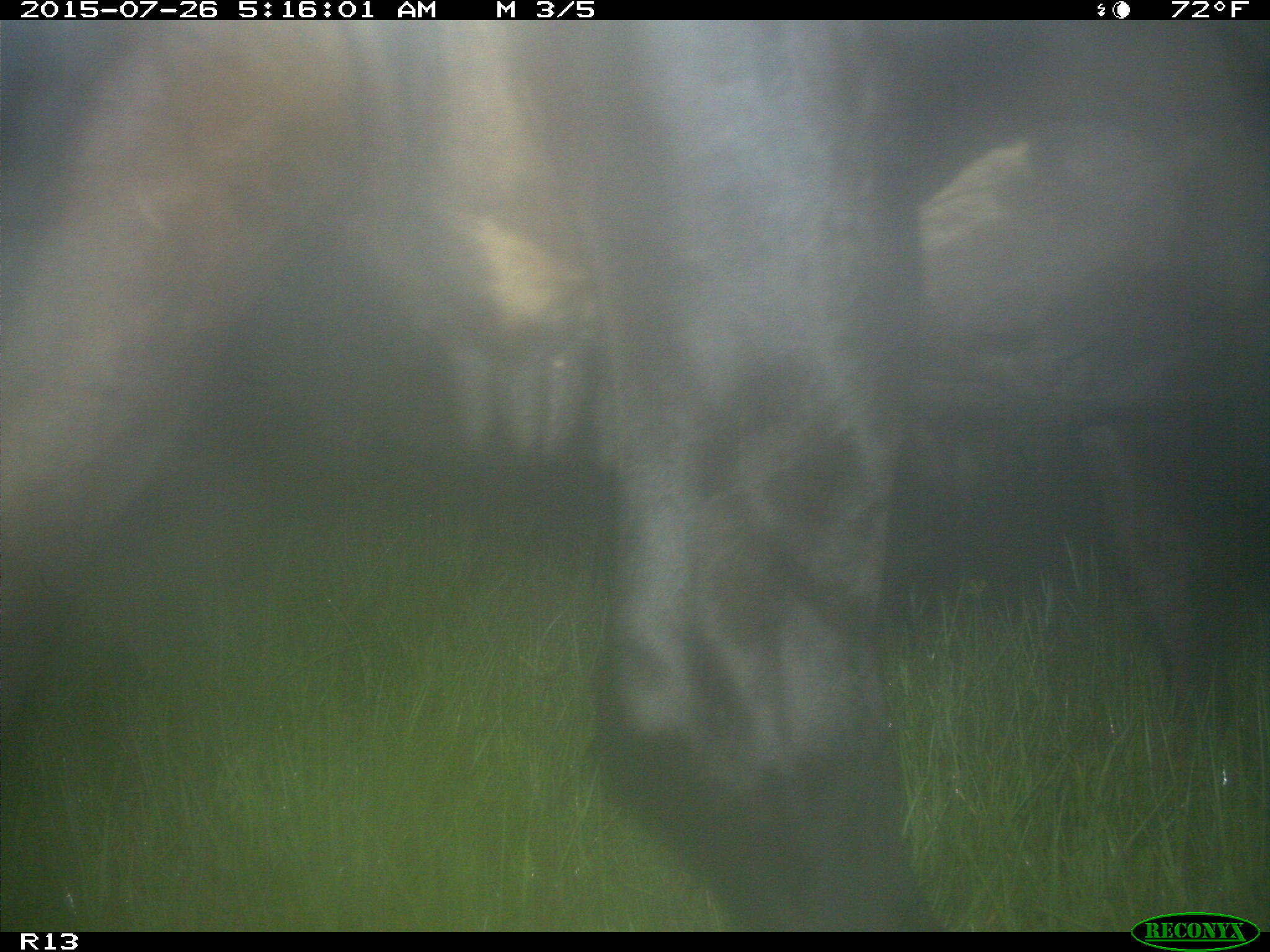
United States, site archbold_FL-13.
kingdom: Animalia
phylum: Chordata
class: Mammalia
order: Artiodactyla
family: Bovidae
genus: Bos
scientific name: Bos taurus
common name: domestic cow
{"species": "Bos taurus (domestic cow)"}